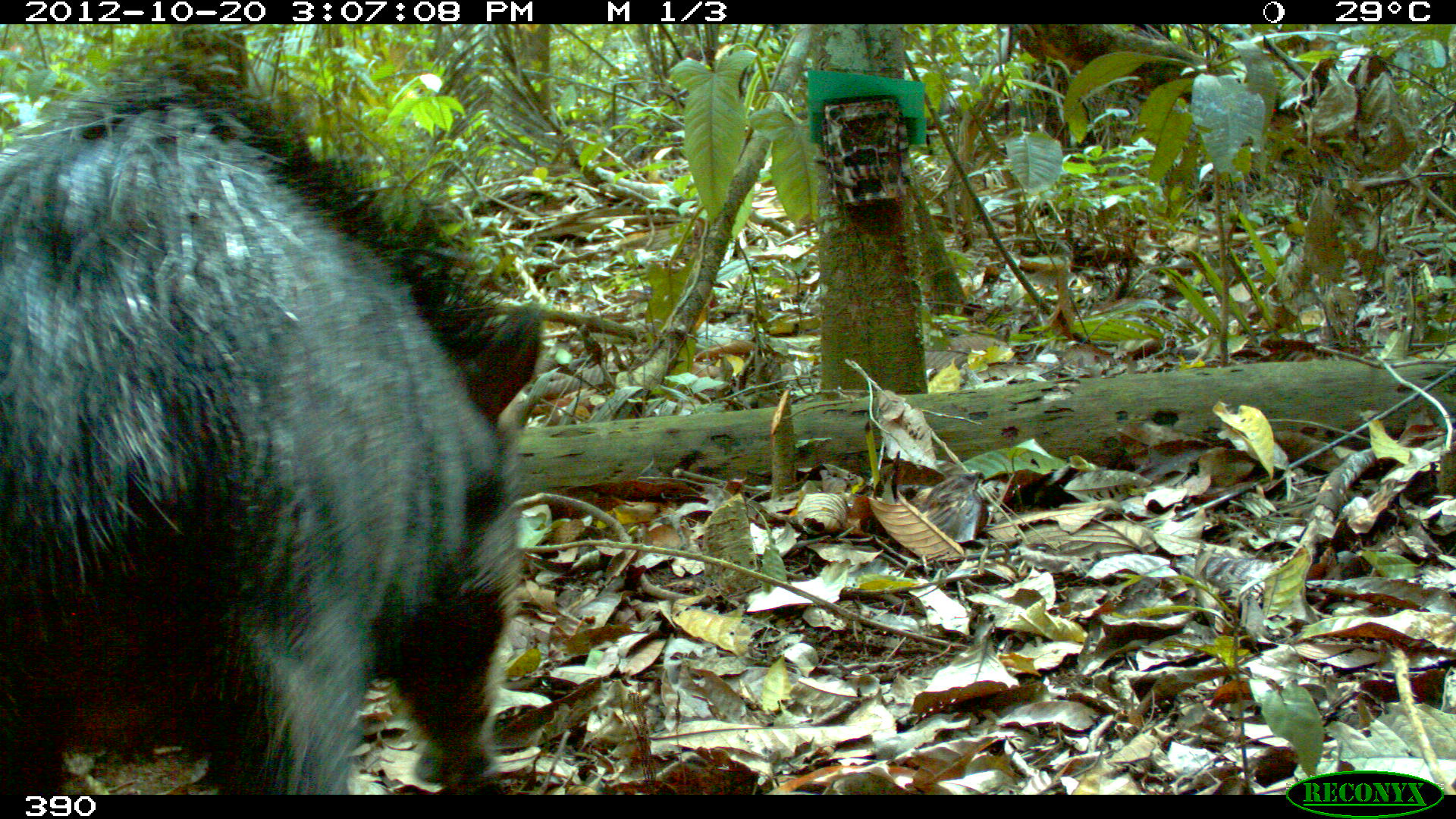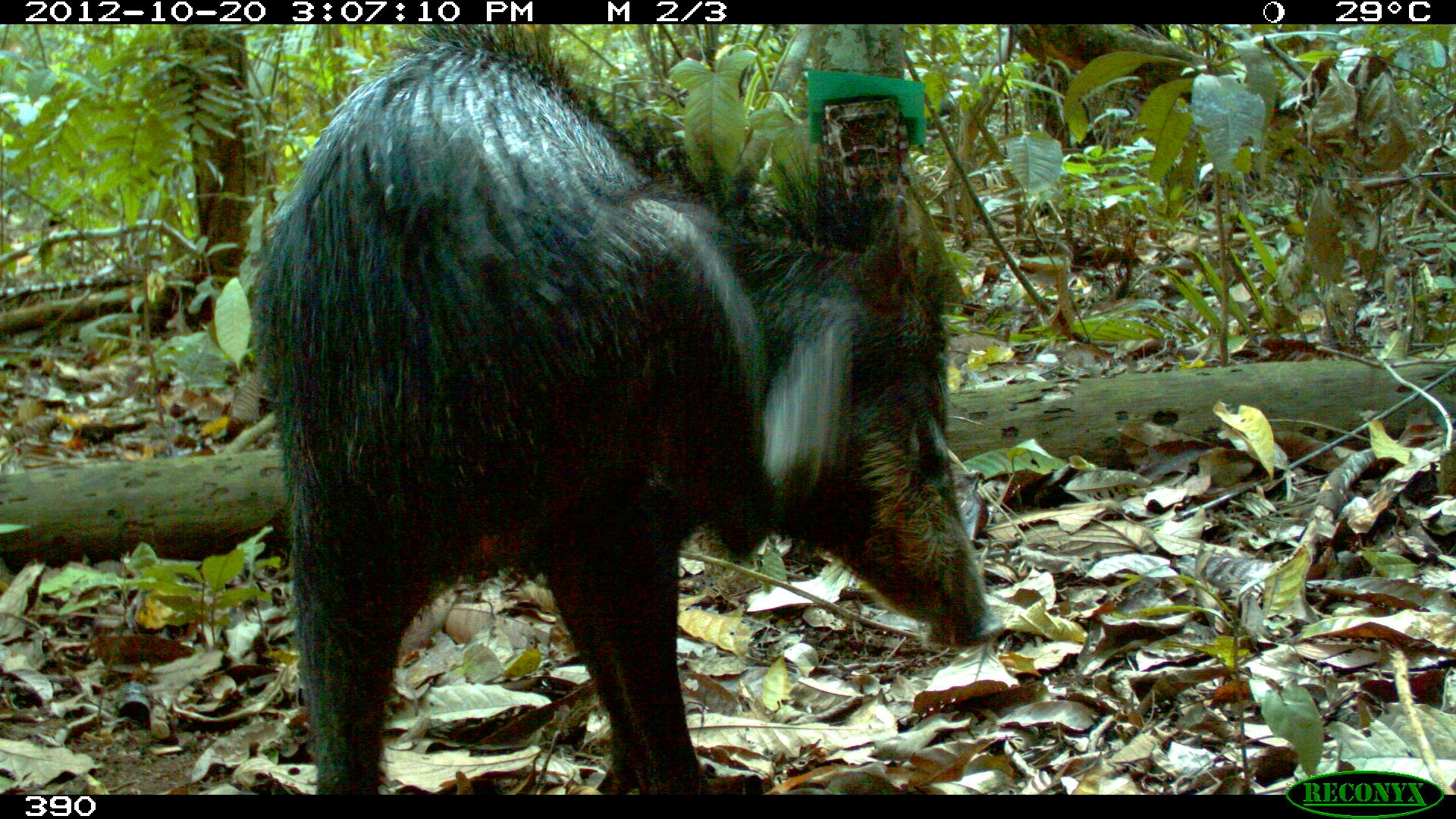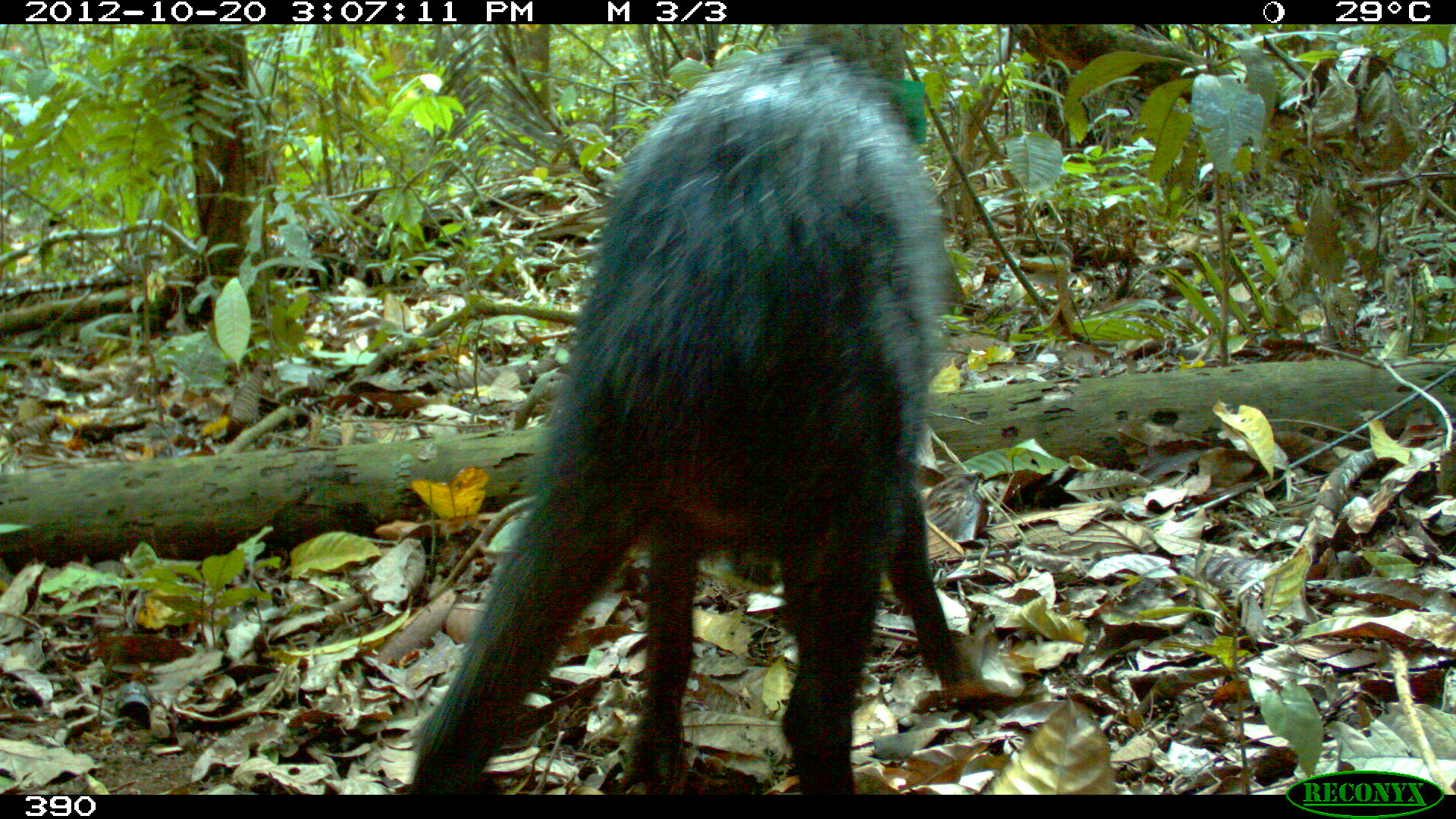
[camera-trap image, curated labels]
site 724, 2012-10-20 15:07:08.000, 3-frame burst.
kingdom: Animalia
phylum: Chordata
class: Mammalia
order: Artiodactyla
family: Tayassuidae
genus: Tayassu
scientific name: Tayassu pecari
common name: white-lipped peccary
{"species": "Tayassu pecari (white-lipped peccary)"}